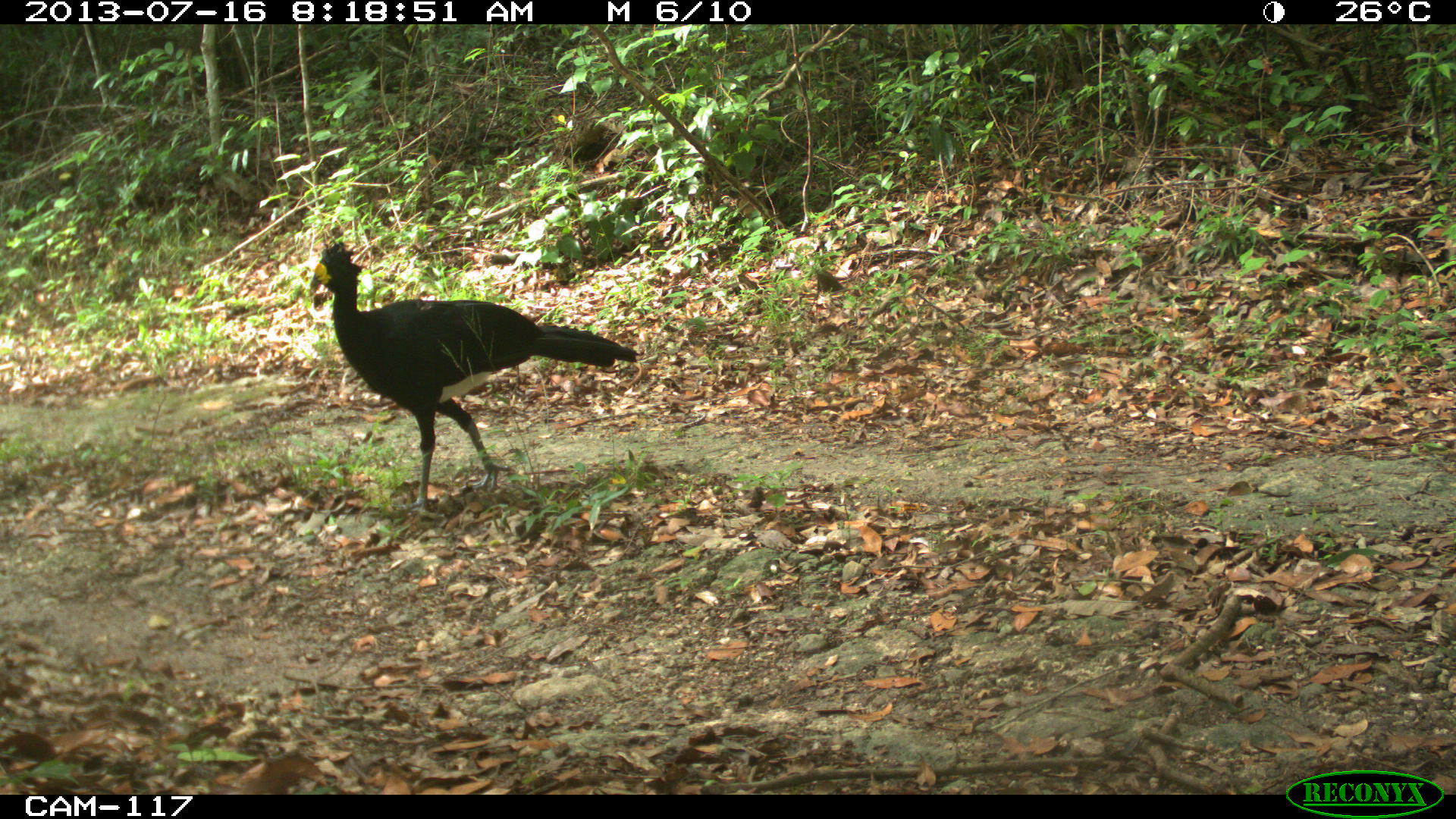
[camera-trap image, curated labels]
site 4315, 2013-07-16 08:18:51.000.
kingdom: Animalia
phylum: Chordata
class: Aves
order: Galliformes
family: Cracidae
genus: Crax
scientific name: Crax rubra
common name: great curassow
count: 1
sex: male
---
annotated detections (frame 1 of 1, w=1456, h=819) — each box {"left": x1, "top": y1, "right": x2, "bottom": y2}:
crax rubra: {"left": 308, "top": 239, "right": 641, "bottom": 512}